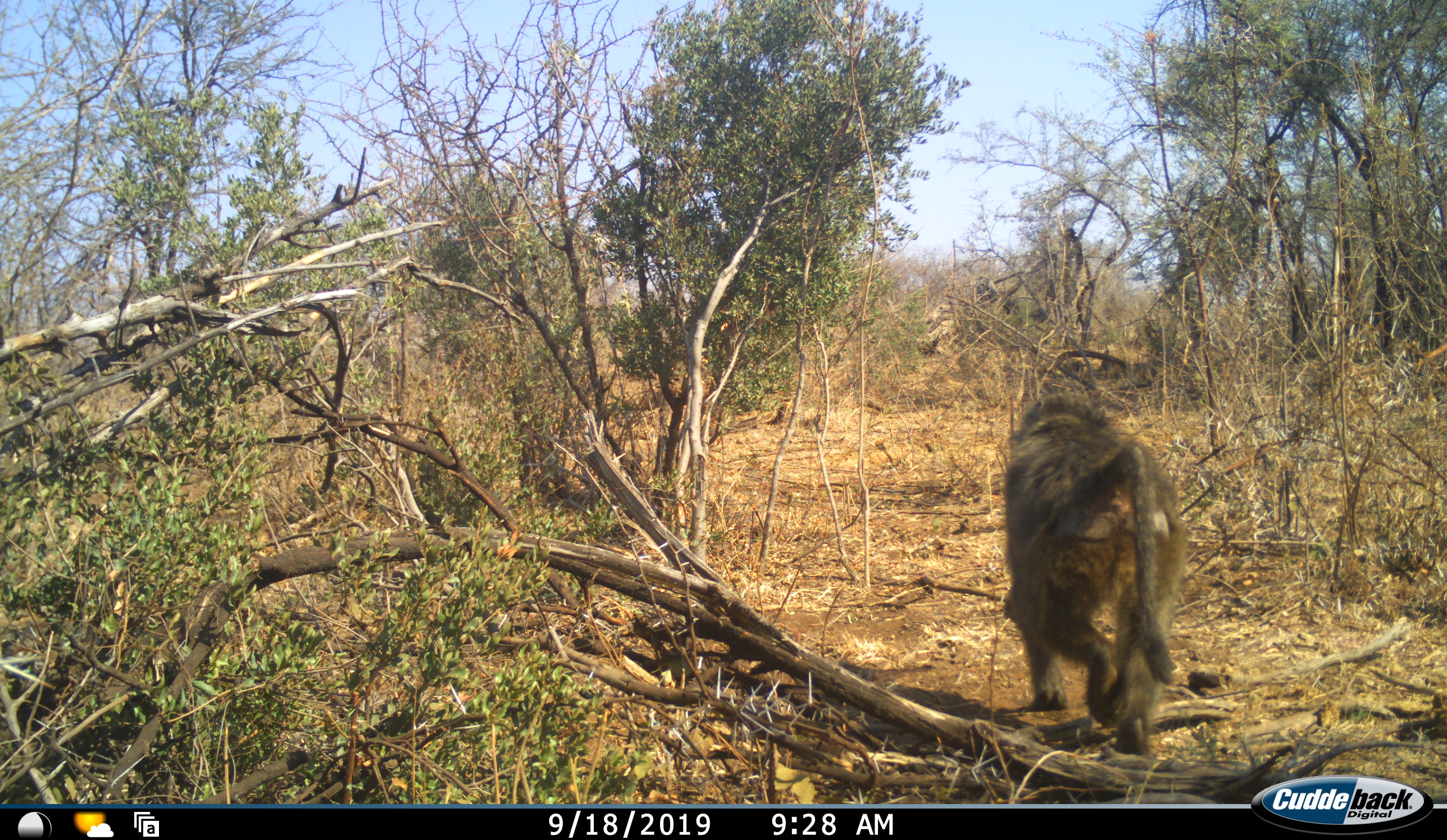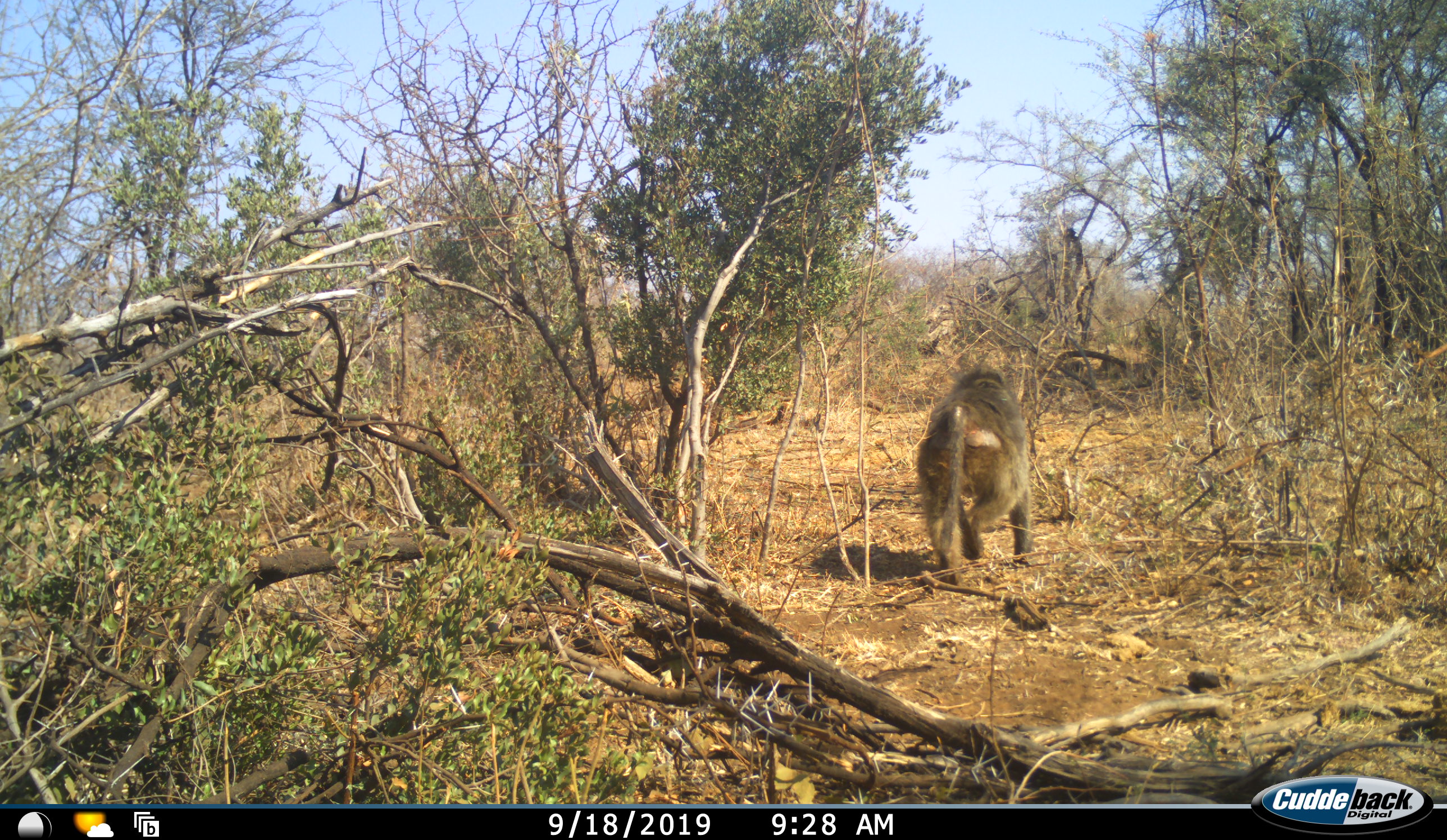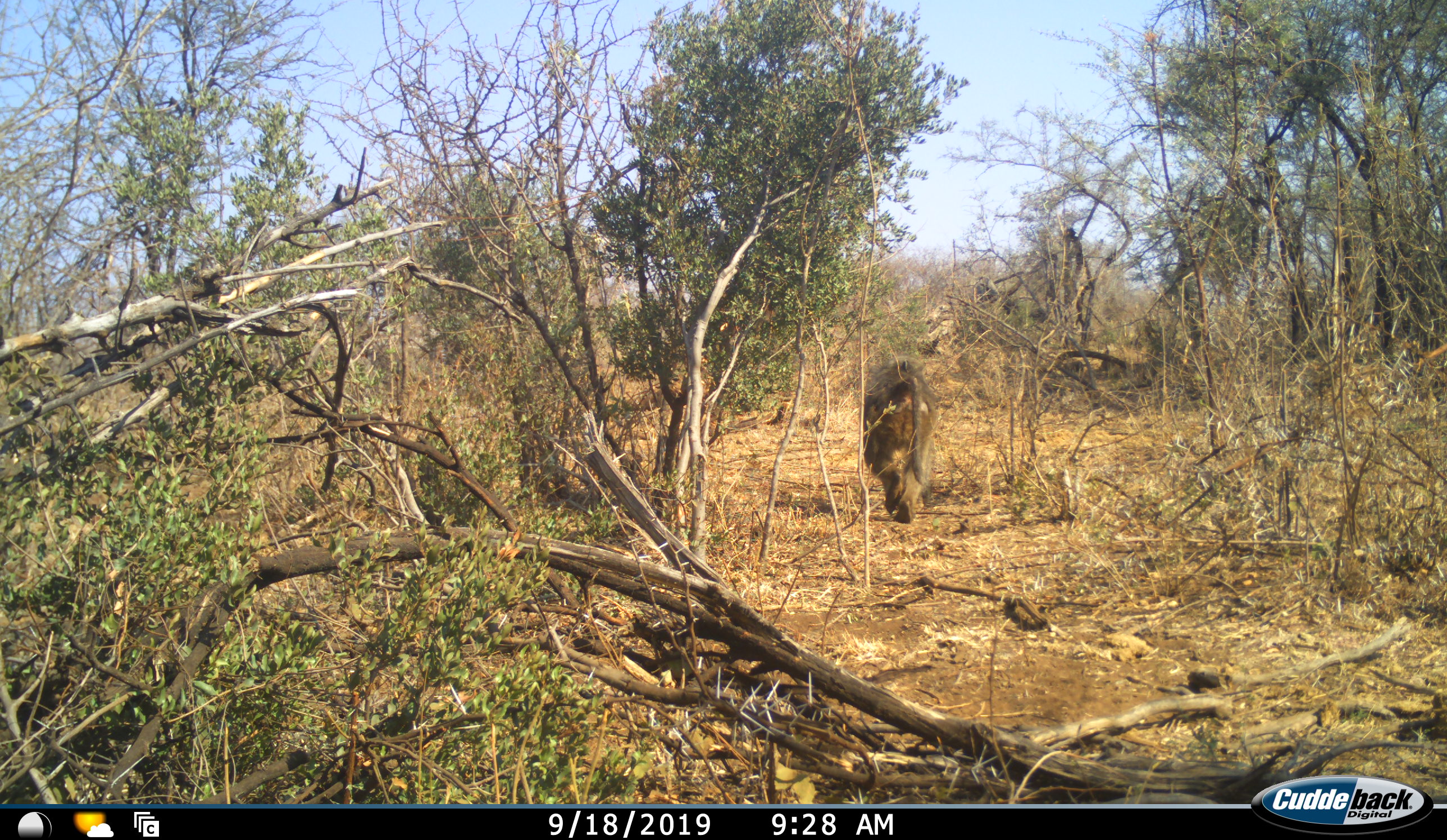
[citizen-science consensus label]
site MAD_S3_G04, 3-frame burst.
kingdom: Animalia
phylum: Chordata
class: Mammalia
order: Primates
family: Cercopithecidae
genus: Papio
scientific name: Papio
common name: baboon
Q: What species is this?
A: Baboon (Papio).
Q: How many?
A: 1.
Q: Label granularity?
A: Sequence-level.